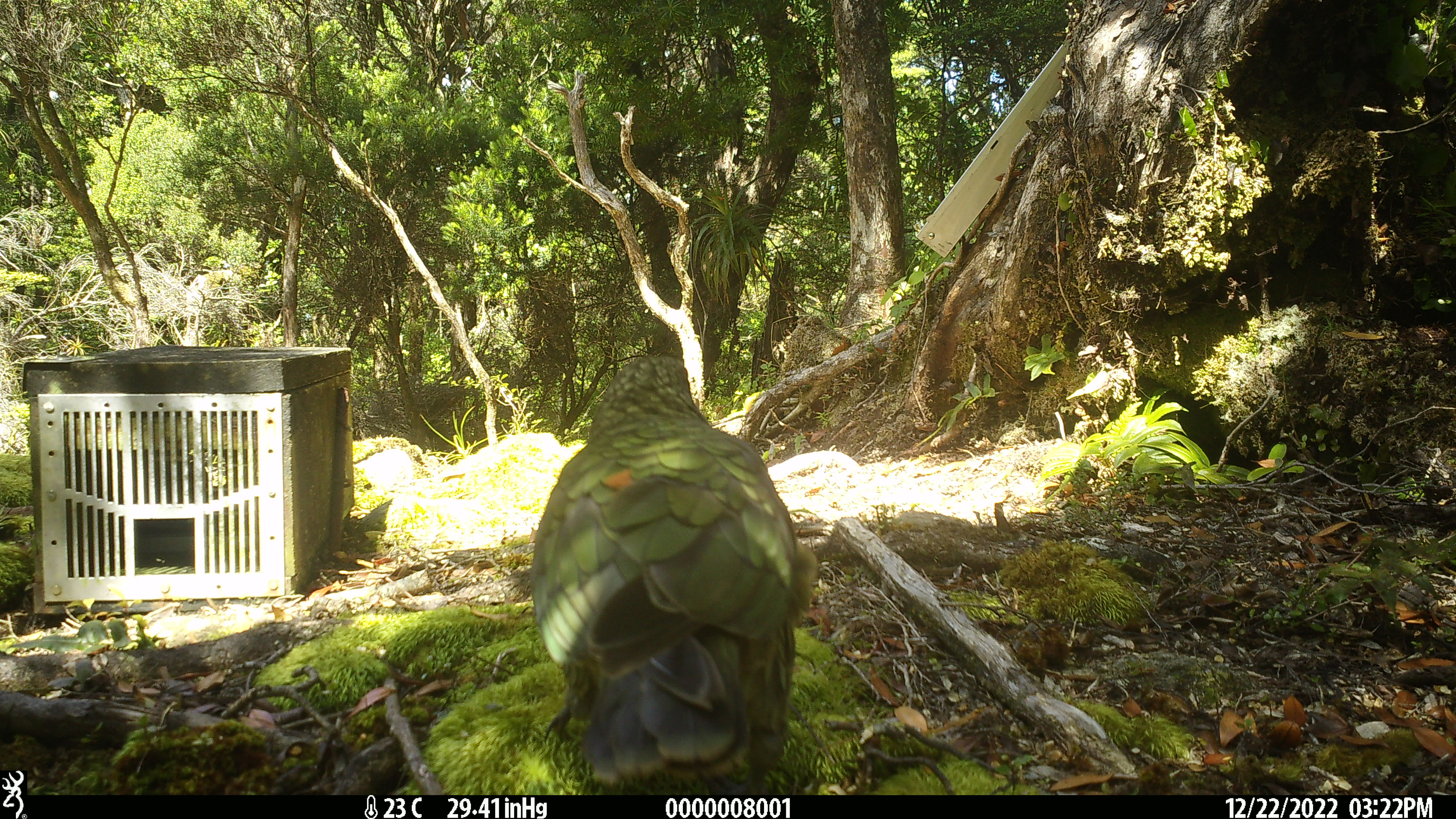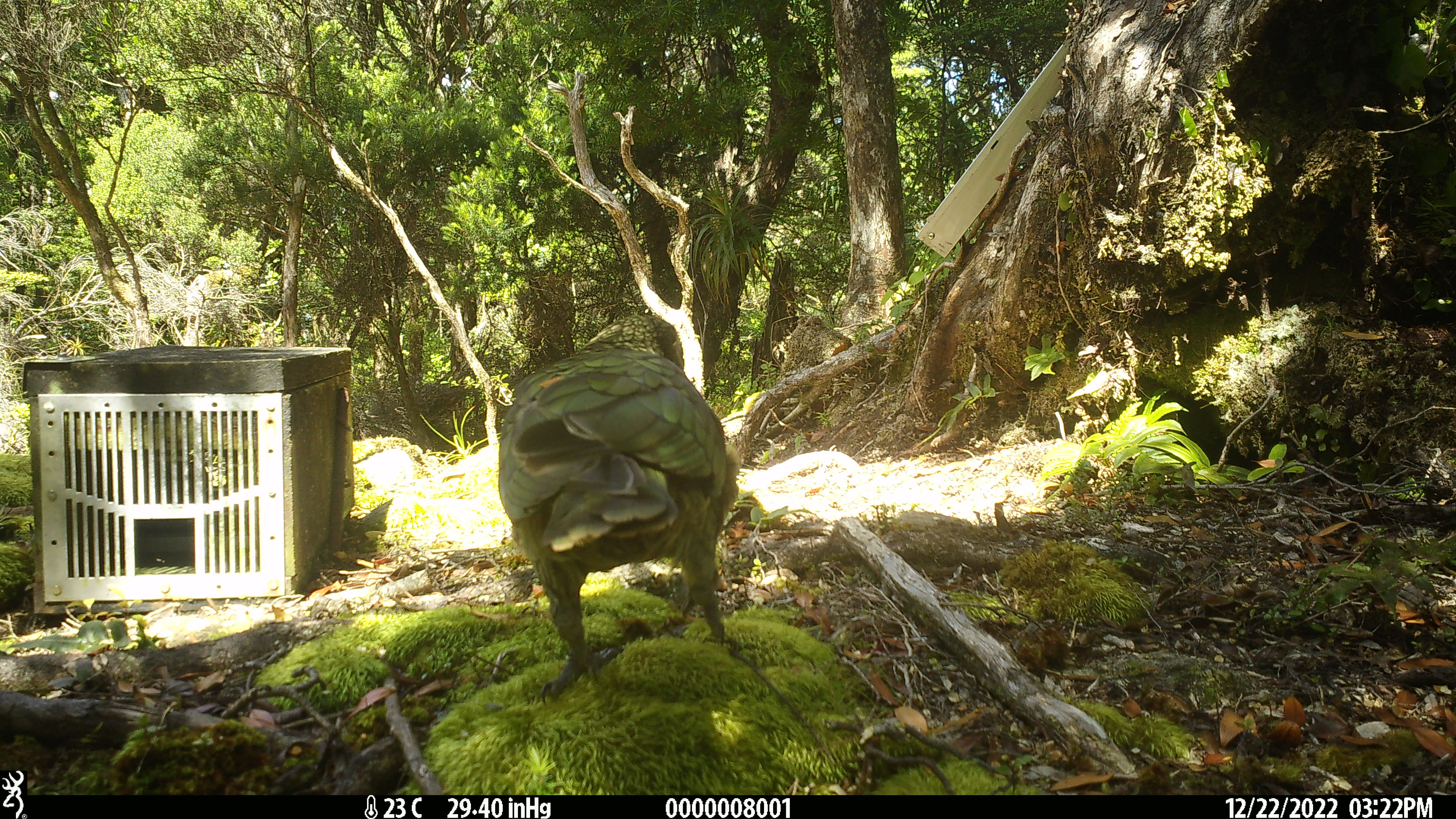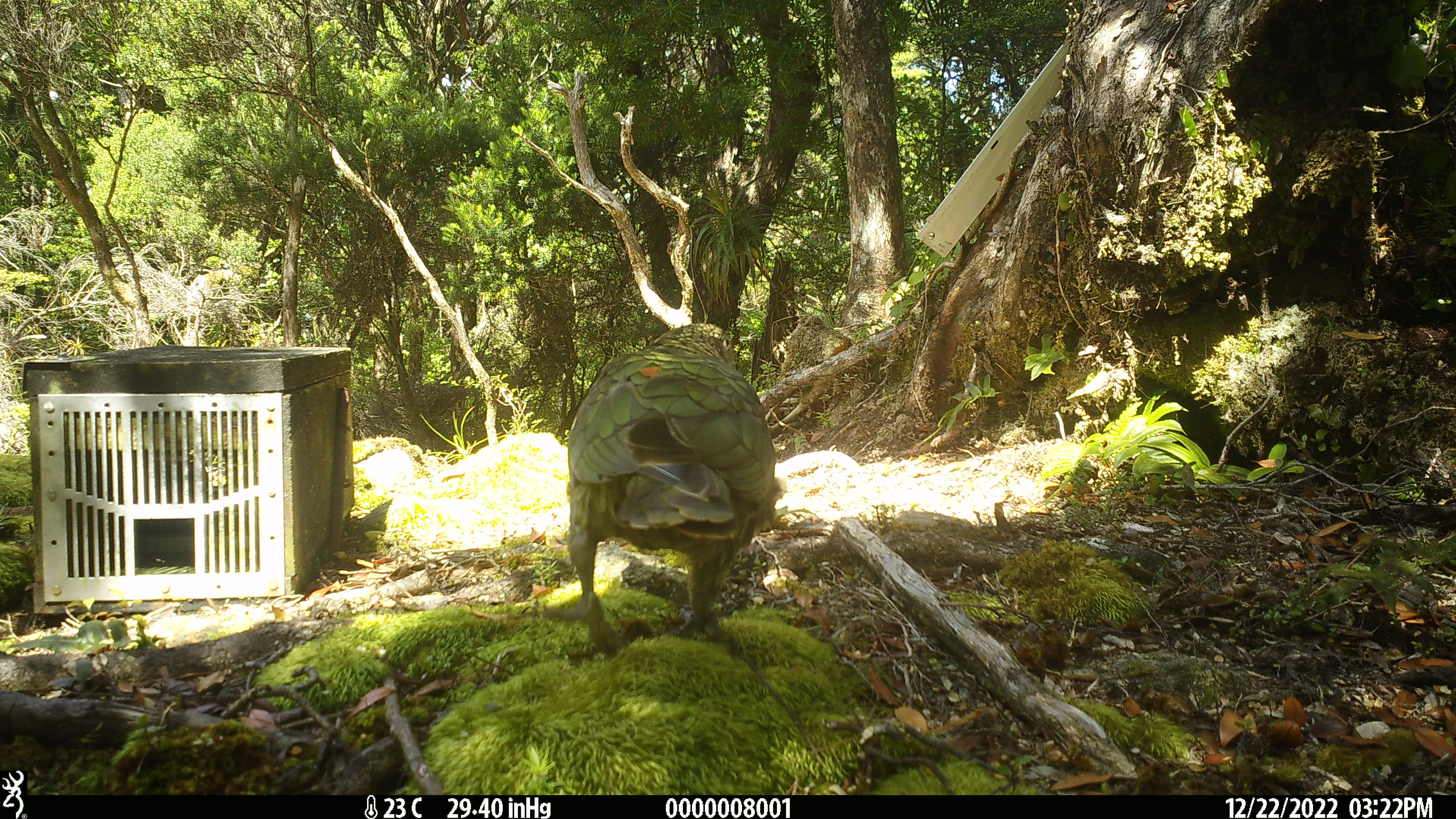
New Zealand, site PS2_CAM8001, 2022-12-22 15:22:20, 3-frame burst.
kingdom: Animalia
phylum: Chordata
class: Aves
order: Psittaciformes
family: Strigopidae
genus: Nestor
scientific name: Nestor notabilis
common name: kea